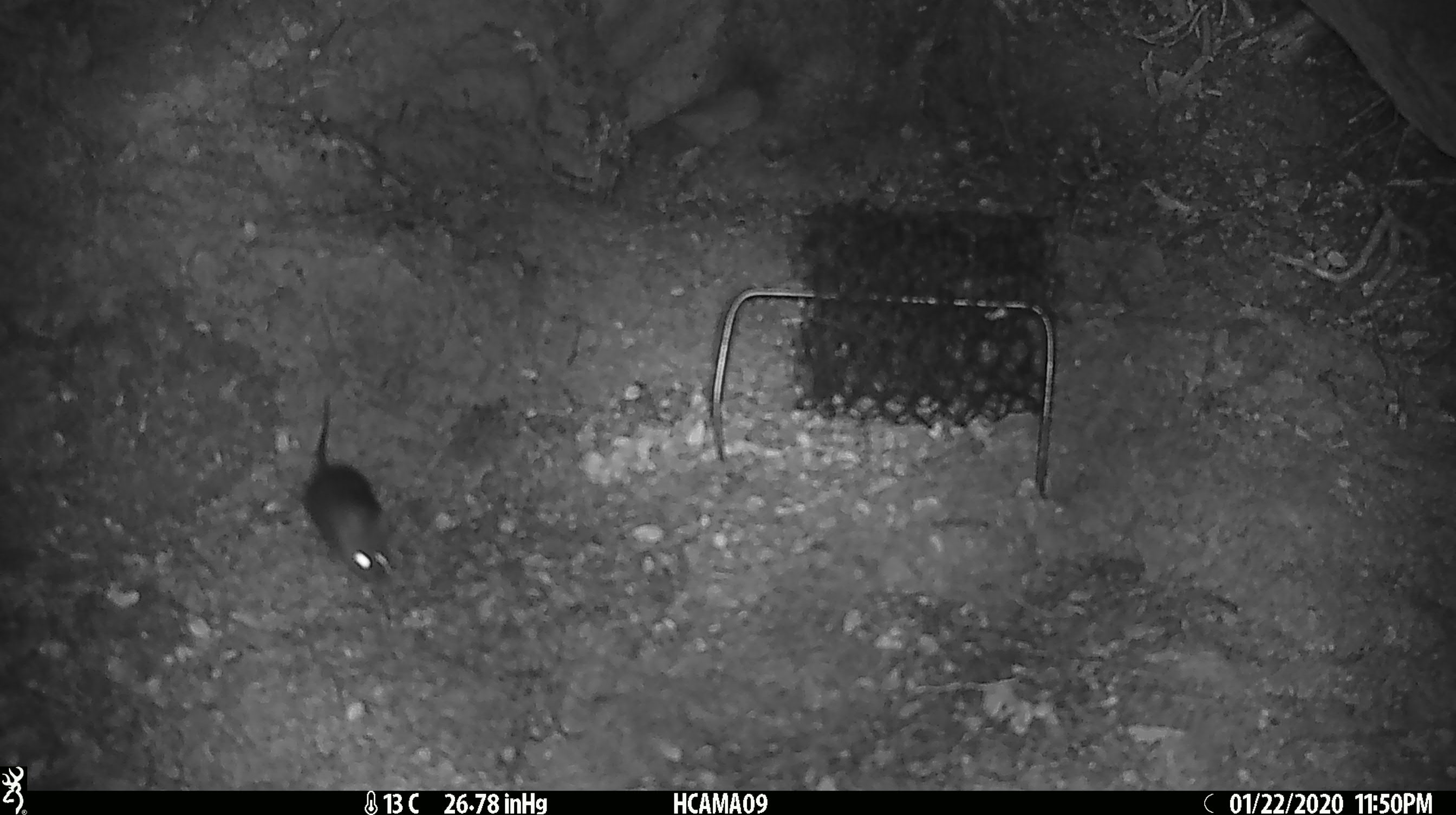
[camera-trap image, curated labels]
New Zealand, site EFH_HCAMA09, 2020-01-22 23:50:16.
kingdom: Animalia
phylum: Chordata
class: Mammalia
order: Rodentia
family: Muridae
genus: Mus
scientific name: Mus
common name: mouse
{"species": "mouse (Mus)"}